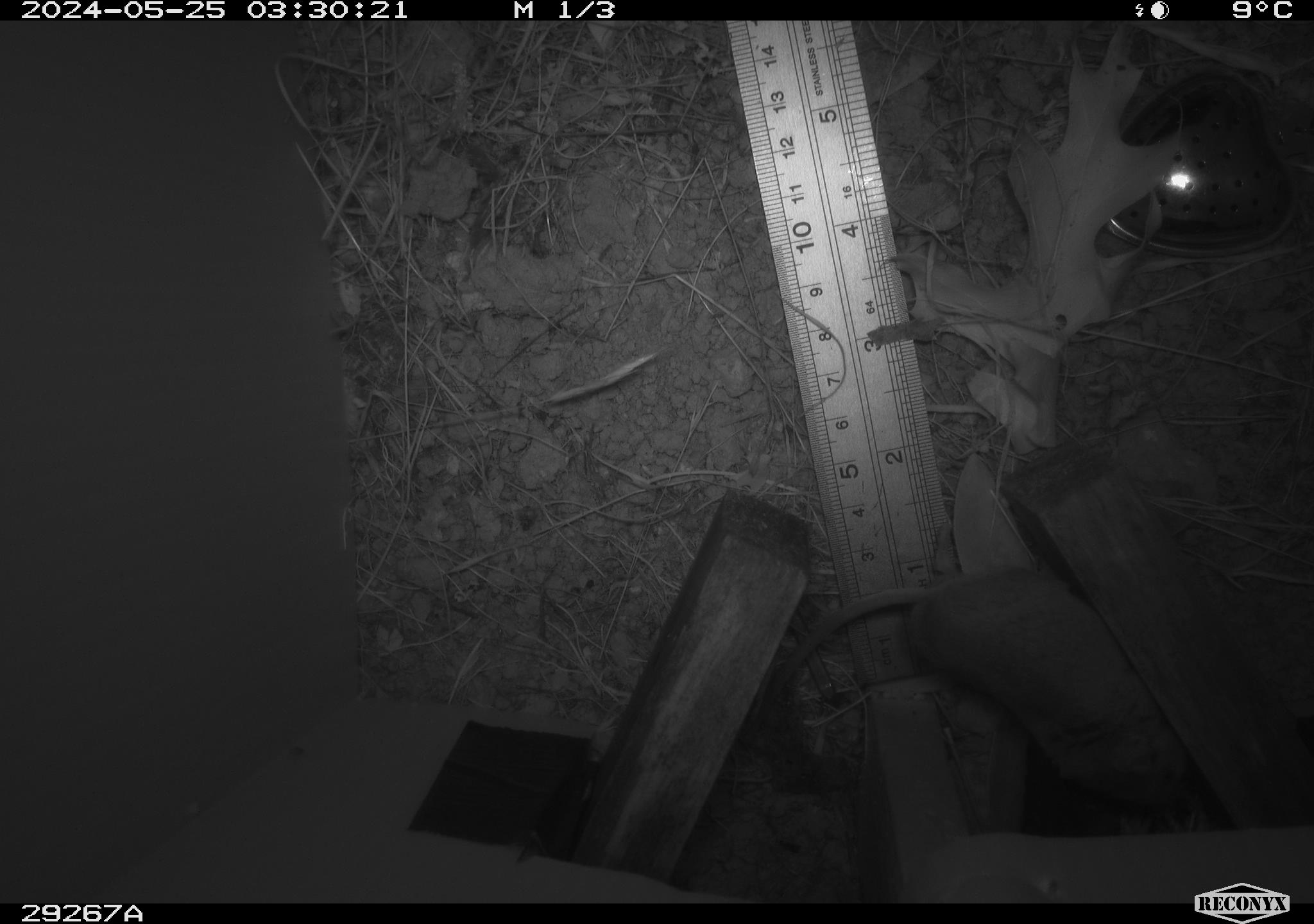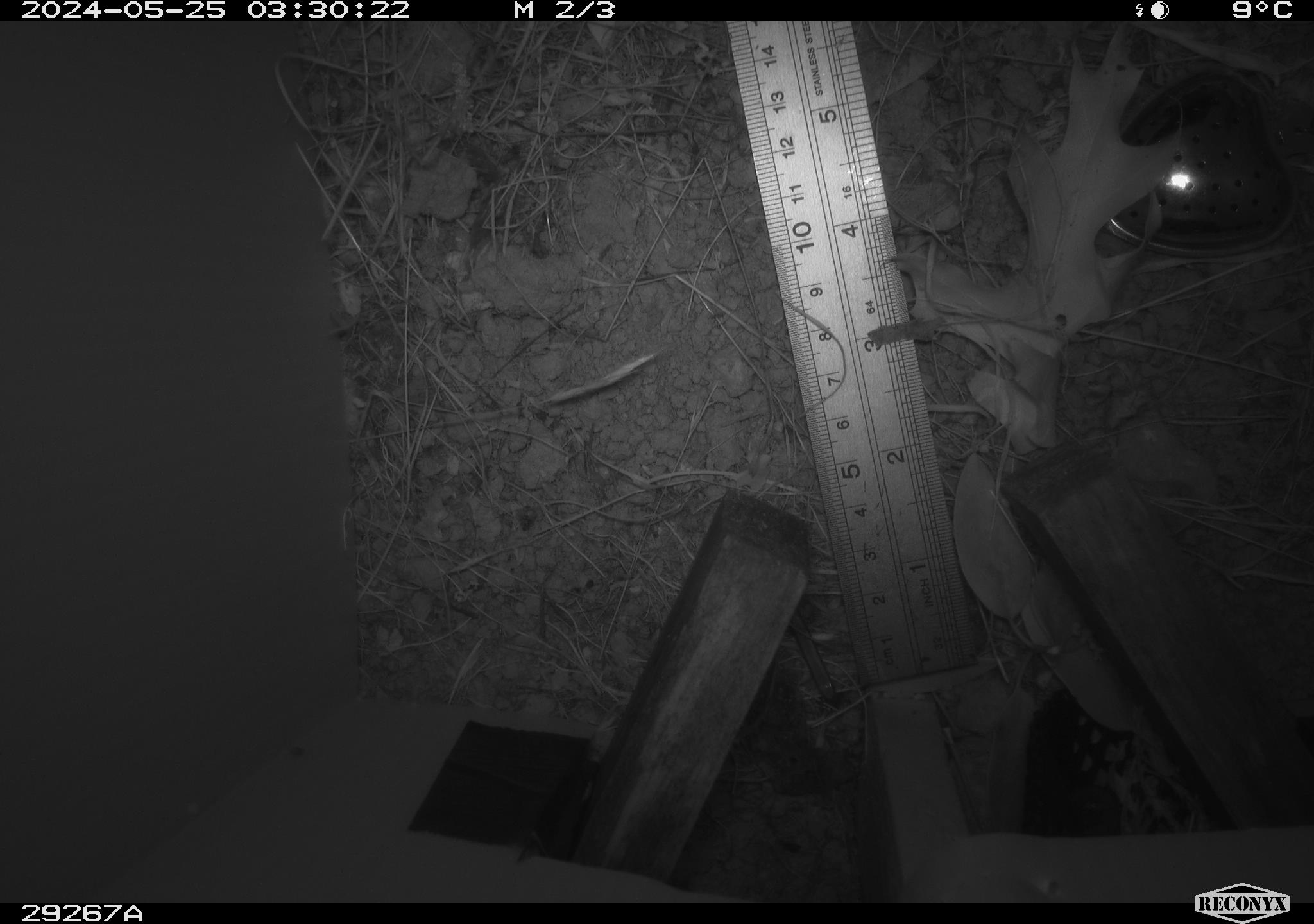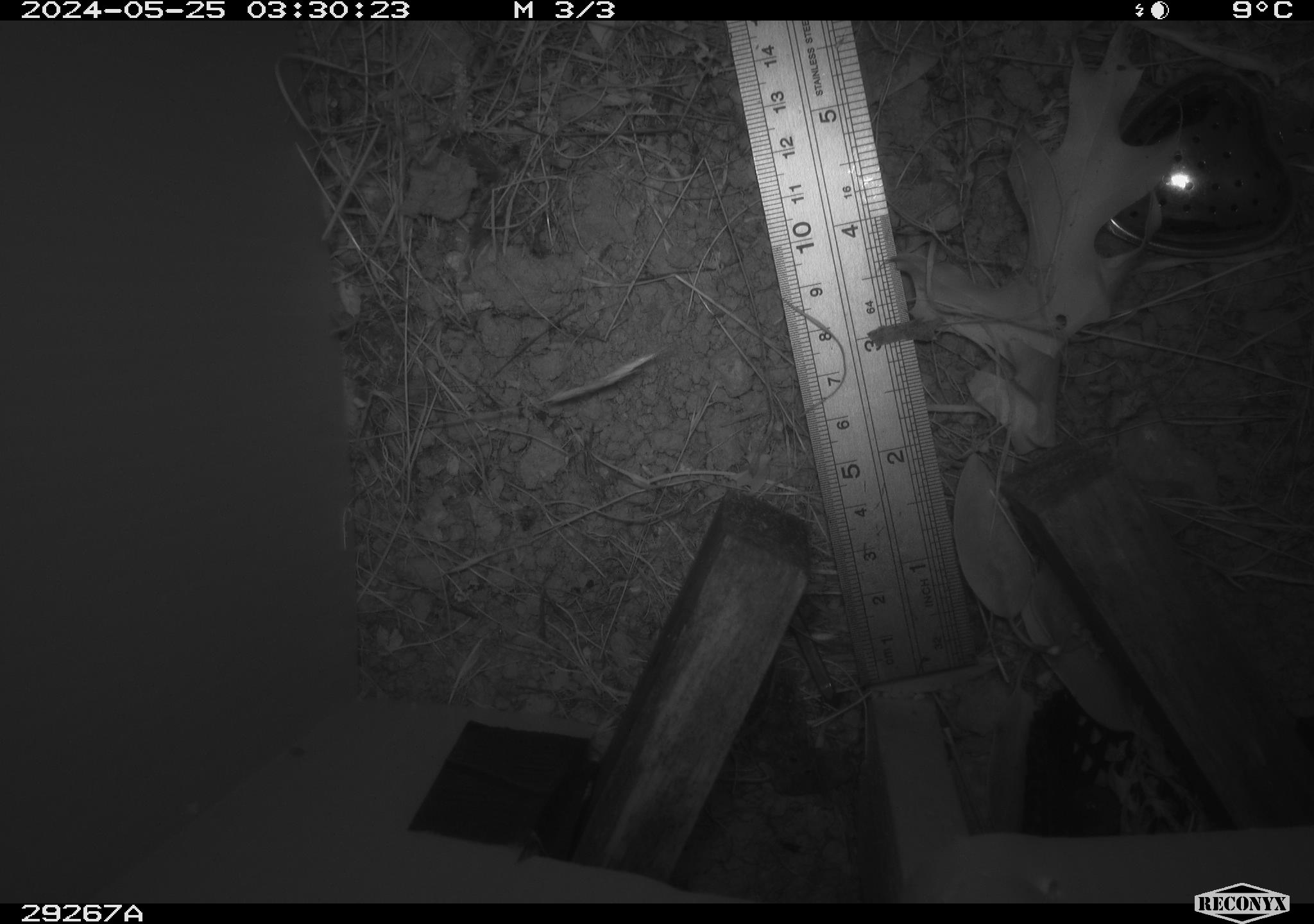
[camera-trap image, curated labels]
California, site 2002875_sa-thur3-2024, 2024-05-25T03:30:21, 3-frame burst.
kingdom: Animalia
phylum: Chordata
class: Mammalia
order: Rodentia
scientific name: Rodentia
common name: mouse species